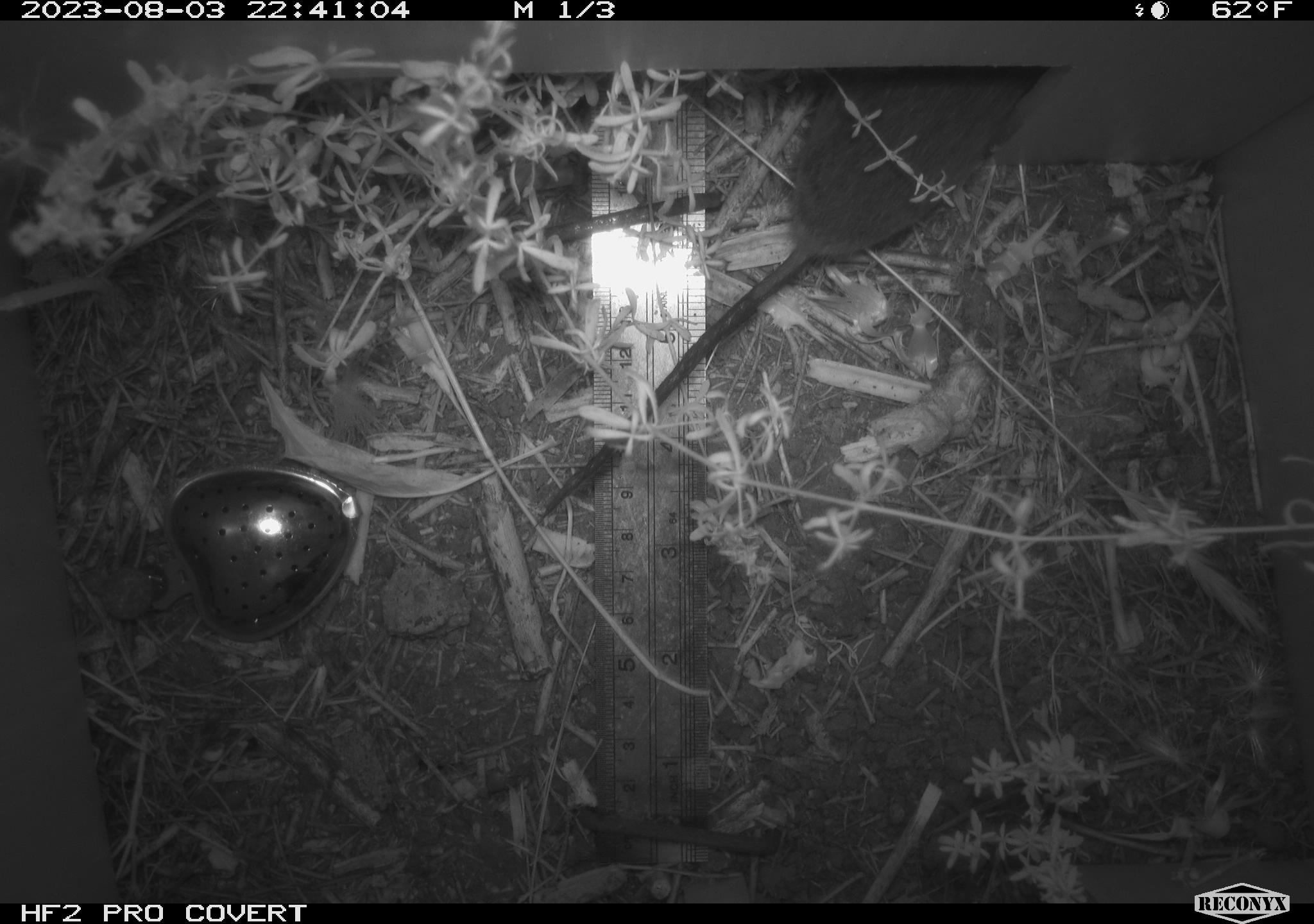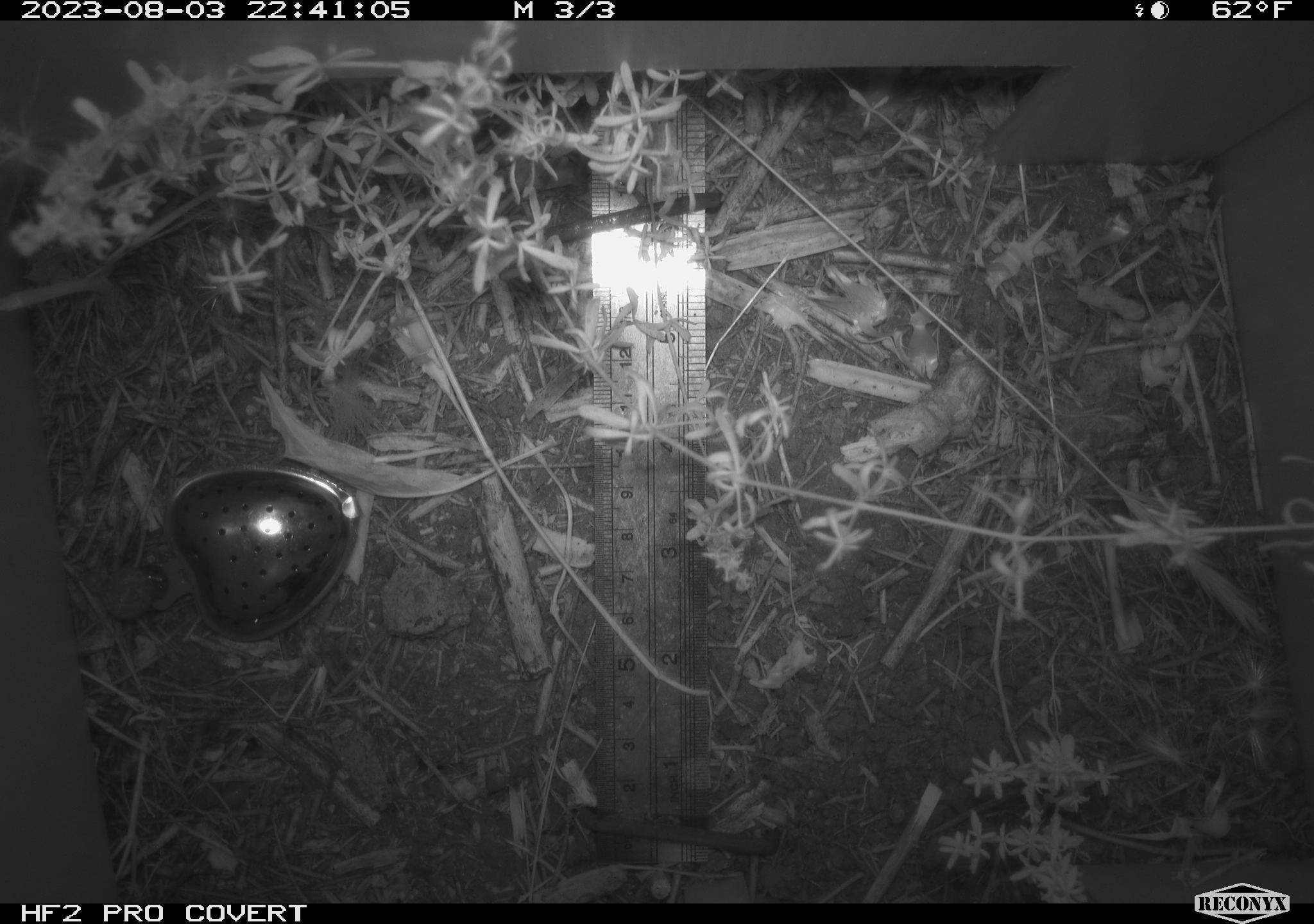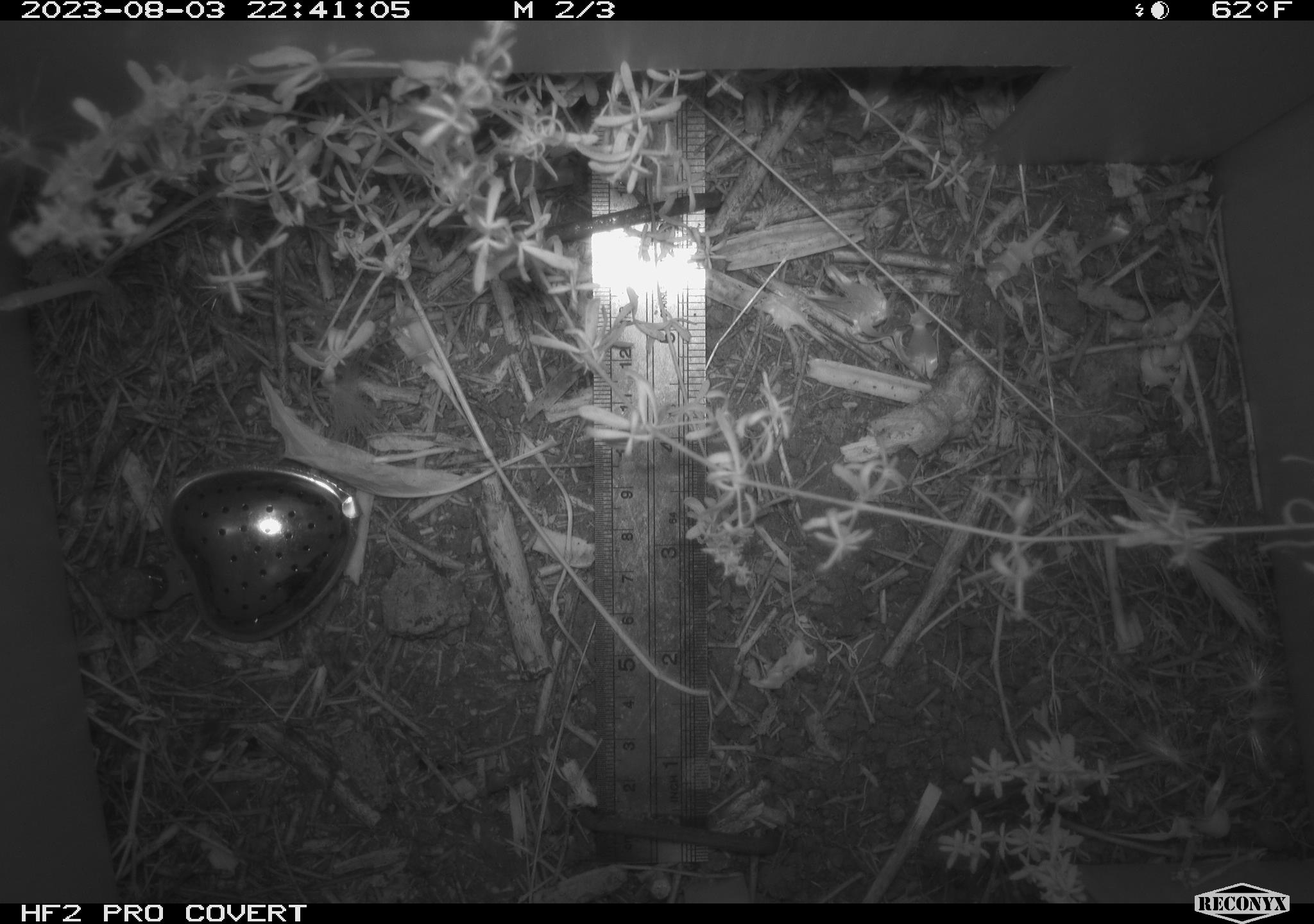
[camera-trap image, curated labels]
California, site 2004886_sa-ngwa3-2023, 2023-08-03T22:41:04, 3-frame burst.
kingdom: Animalia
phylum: Chordata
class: Mammalia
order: Rodentia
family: Cricetidae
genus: Microtus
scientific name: Microtus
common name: meadow vole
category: microtus species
Microtus species (meadow vole) (Microtus).